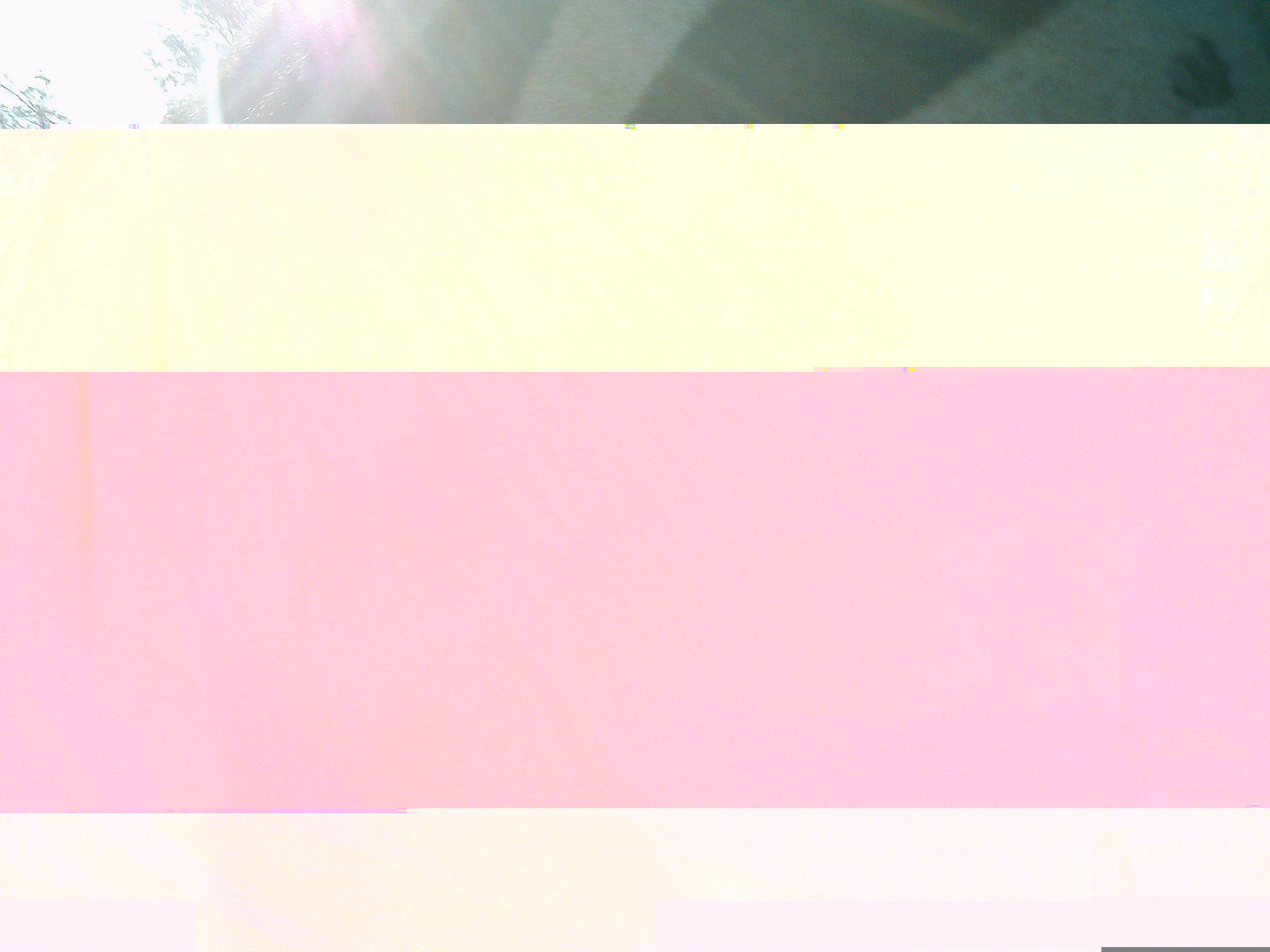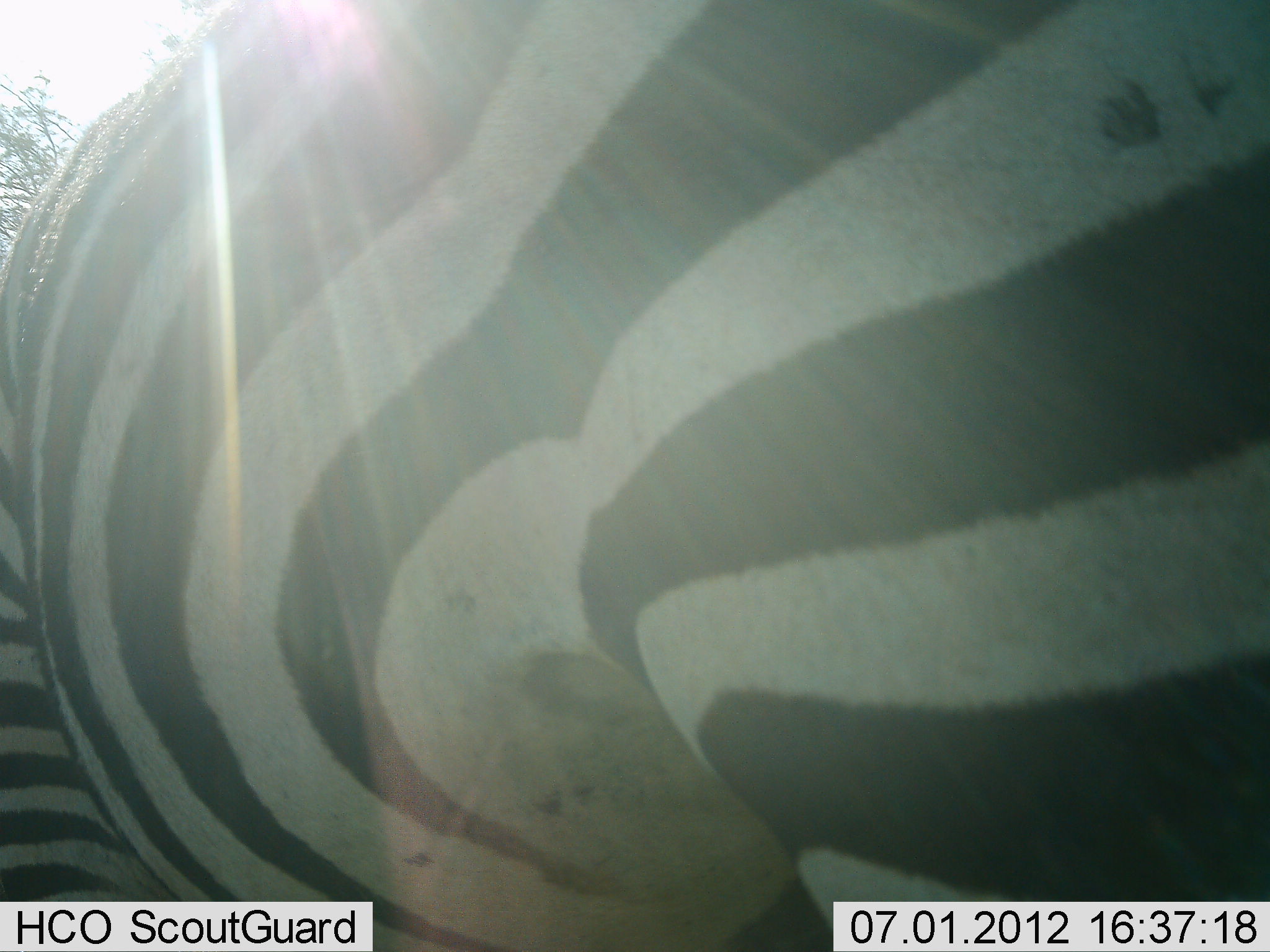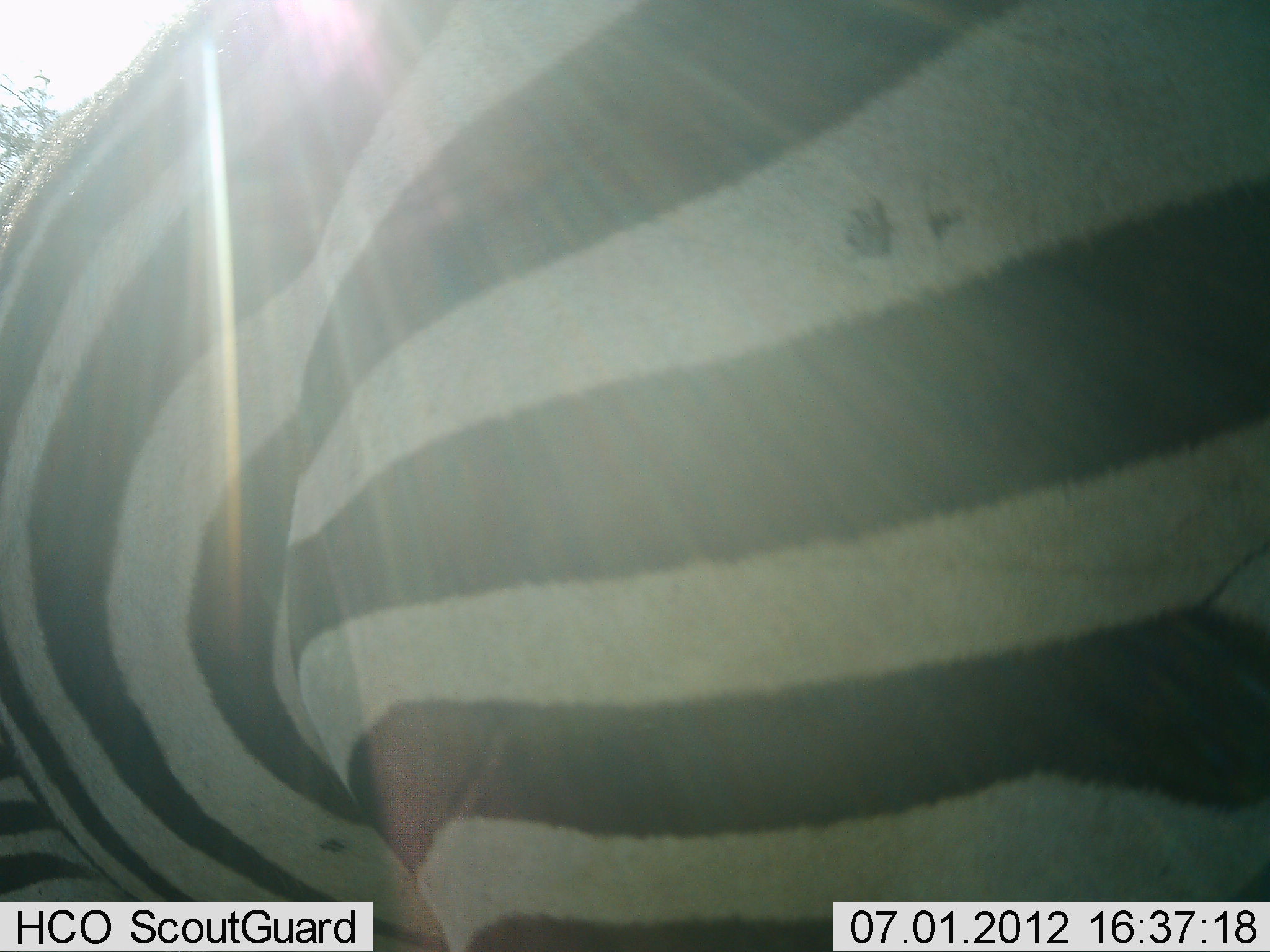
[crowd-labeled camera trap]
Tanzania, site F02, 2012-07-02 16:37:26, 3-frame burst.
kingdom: Animalia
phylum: Chordata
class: Mammalia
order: Perissodactyla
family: Equidae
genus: Equus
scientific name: Equus quagga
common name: plains zebra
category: zebra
Zebra (plains zebra) (Equus quagga), count 1. Behavior (volunteer vote fractions): standing 100%, resting 0%, moving 0%, interacting 0%. Young present (vote fraction): 0%. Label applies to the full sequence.